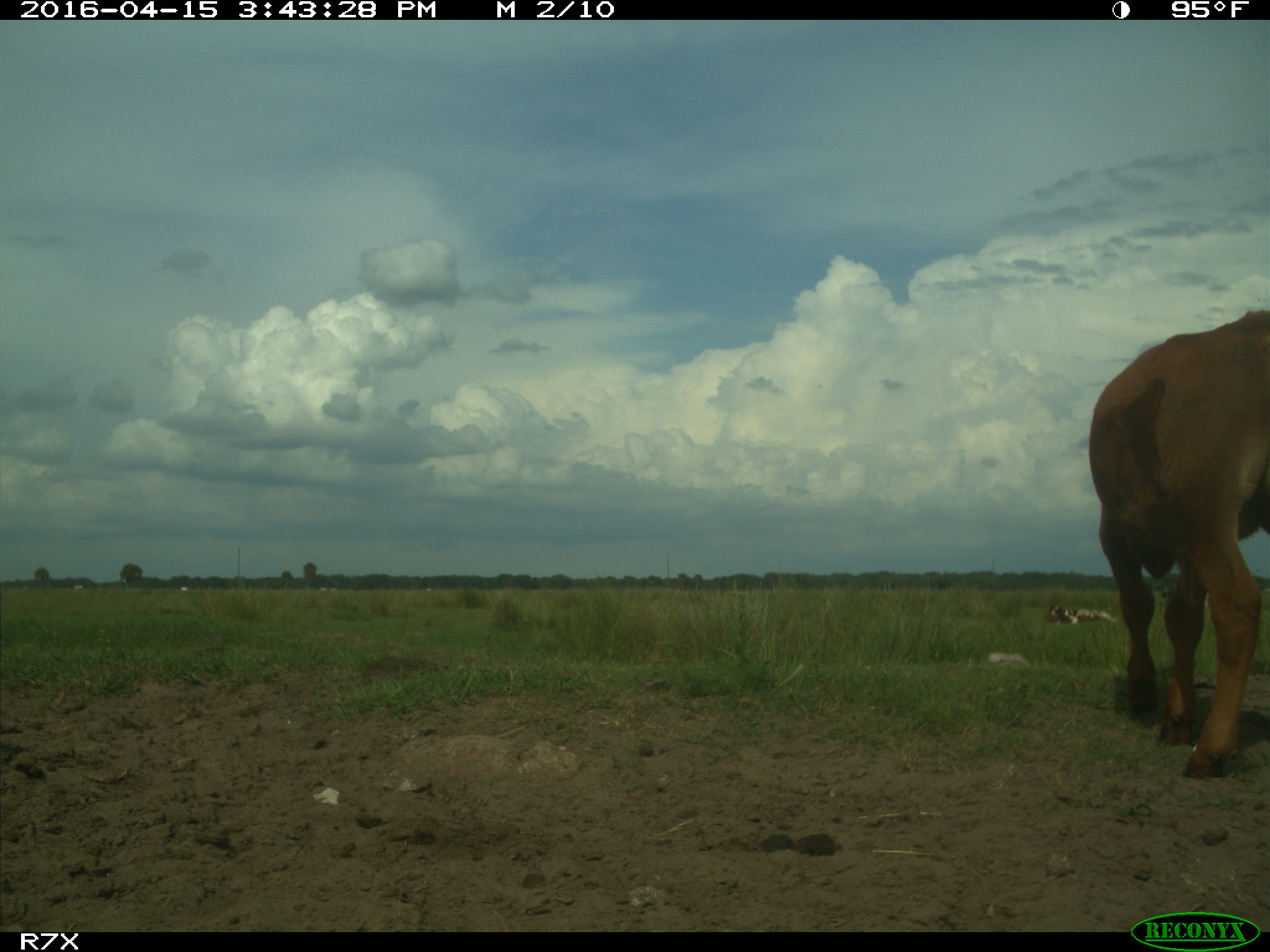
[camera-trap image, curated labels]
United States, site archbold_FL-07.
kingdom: Animalia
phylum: Chordata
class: Mammalia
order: Artiodactyla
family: Bovidae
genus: Bos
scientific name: Bos taurus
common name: domestic cow